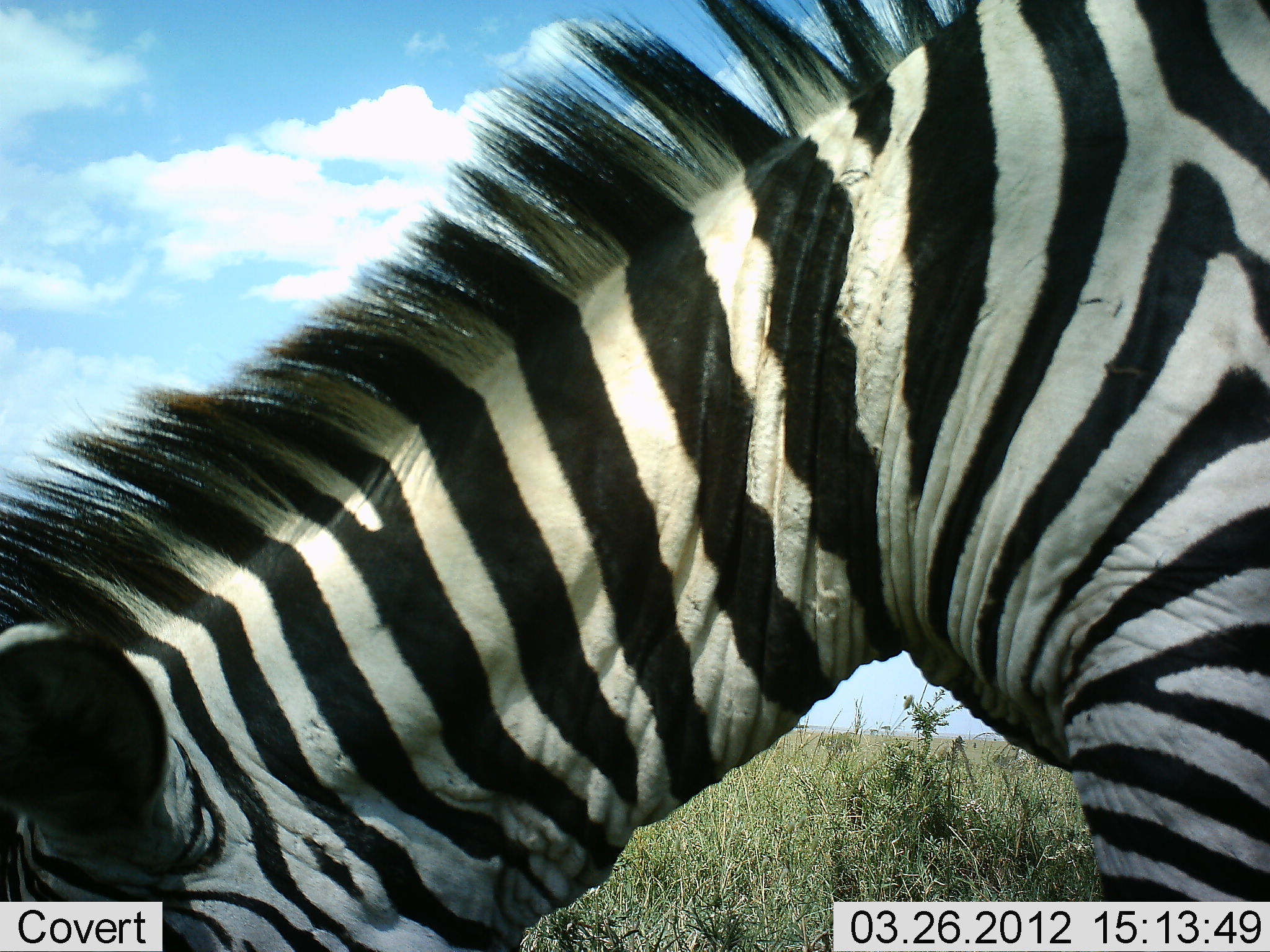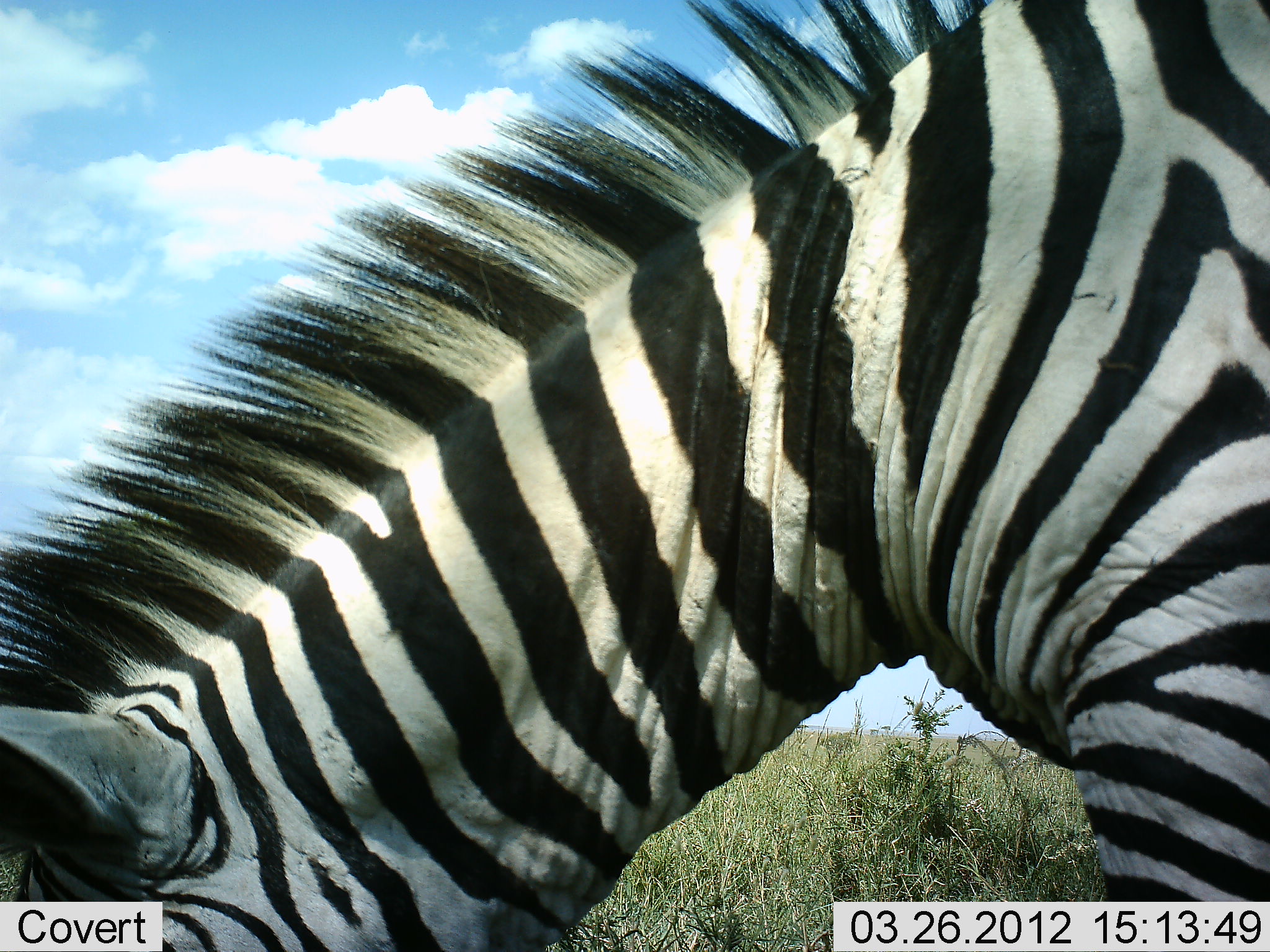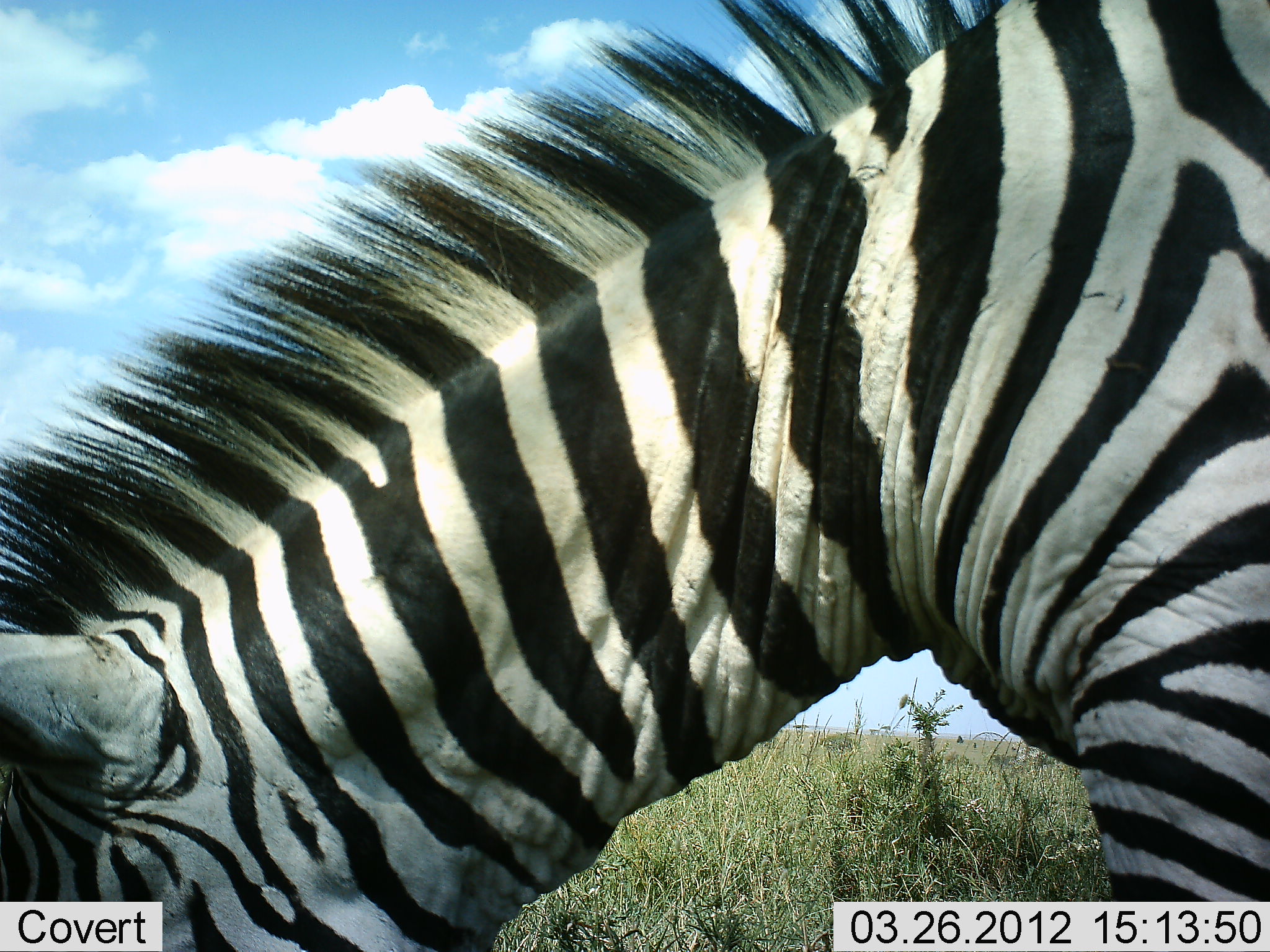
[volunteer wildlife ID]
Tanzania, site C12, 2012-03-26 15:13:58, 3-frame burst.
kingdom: Animalia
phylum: Chordata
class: Mammalia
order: Perissodactyla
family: Equidae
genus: Equus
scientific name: Equus quagga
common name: plains zebra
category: zebra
Zebra (plains zebra) (Equus quagga), count 1. Behavior (volunteer vote fractions): standing 29%, resting 0%, moving 0%, interacting 0%. Young present (vote fraction): 0%. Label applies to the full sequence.